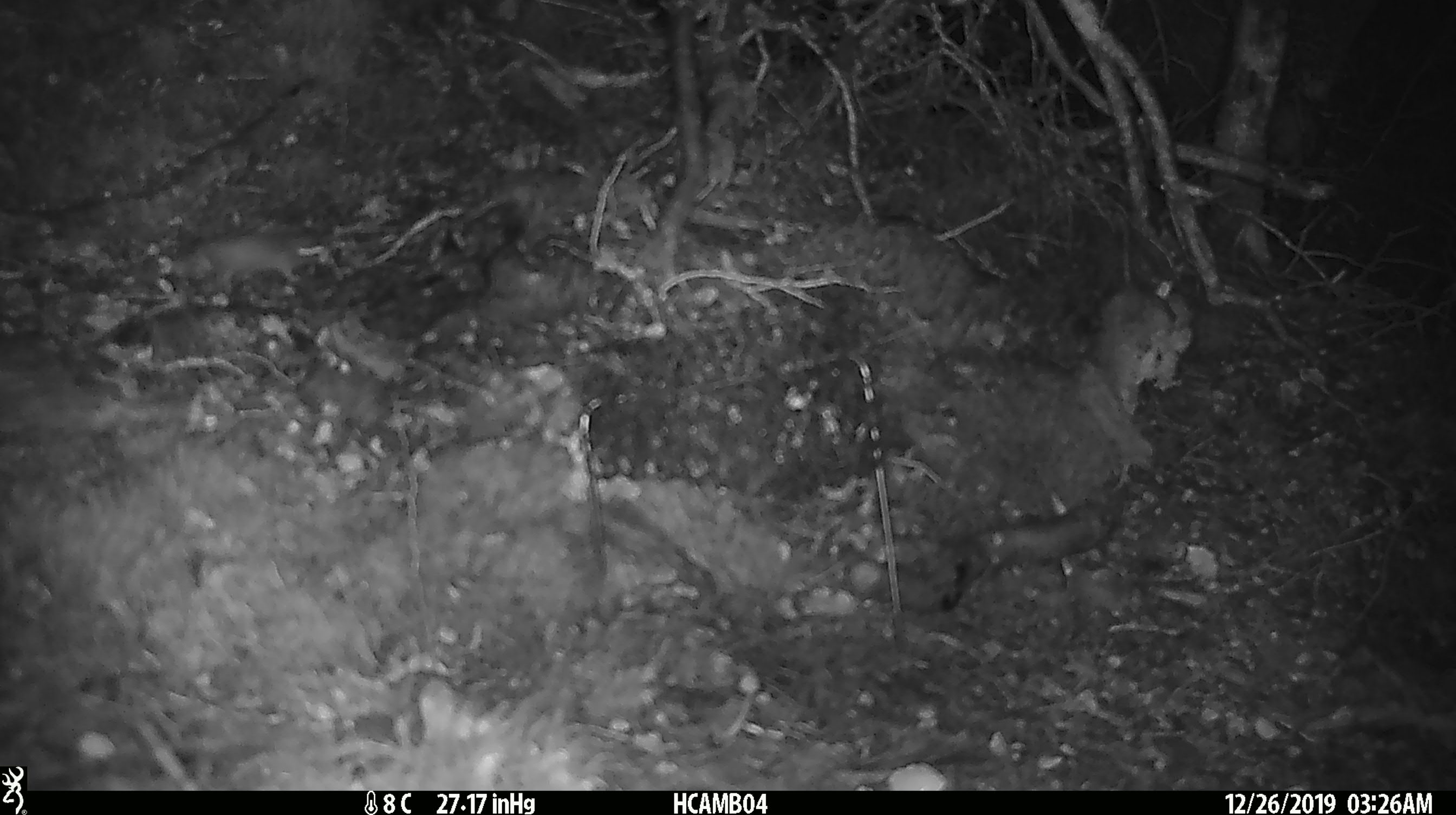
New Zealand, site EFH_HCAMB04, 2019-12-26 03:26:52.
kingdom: Animalia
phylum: Chordata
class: Mammalia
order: Rodentia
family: Muridae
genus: Mus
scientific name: Mus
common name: mouse